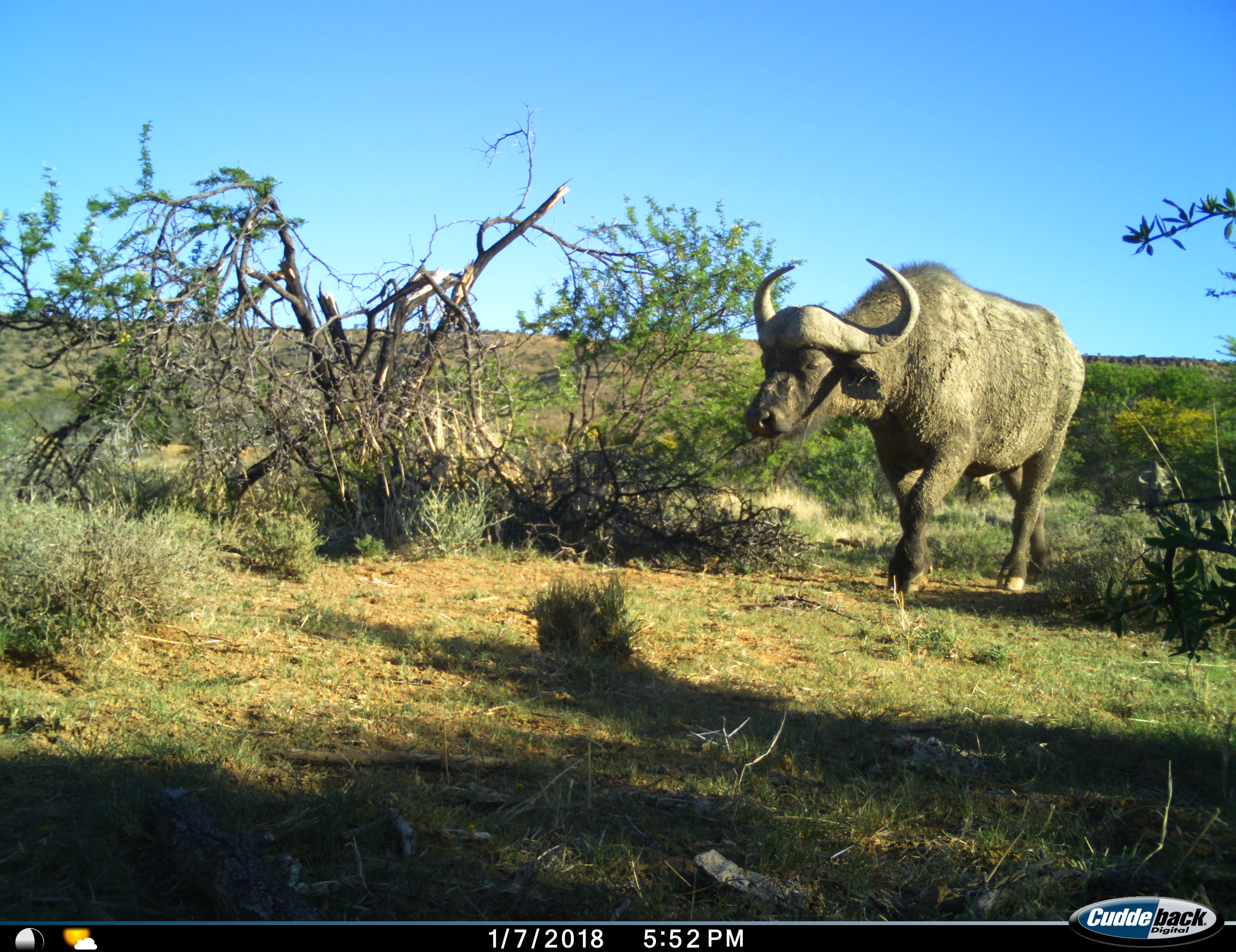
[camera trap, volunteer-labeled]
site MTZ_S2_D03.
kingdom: Animalia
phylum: Chordata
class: Mammalia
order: Artiodactyla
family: Bovidae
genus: Syncerus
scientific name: Syncerus caffer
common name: african buffalo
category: buffalo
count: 2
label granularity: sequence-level